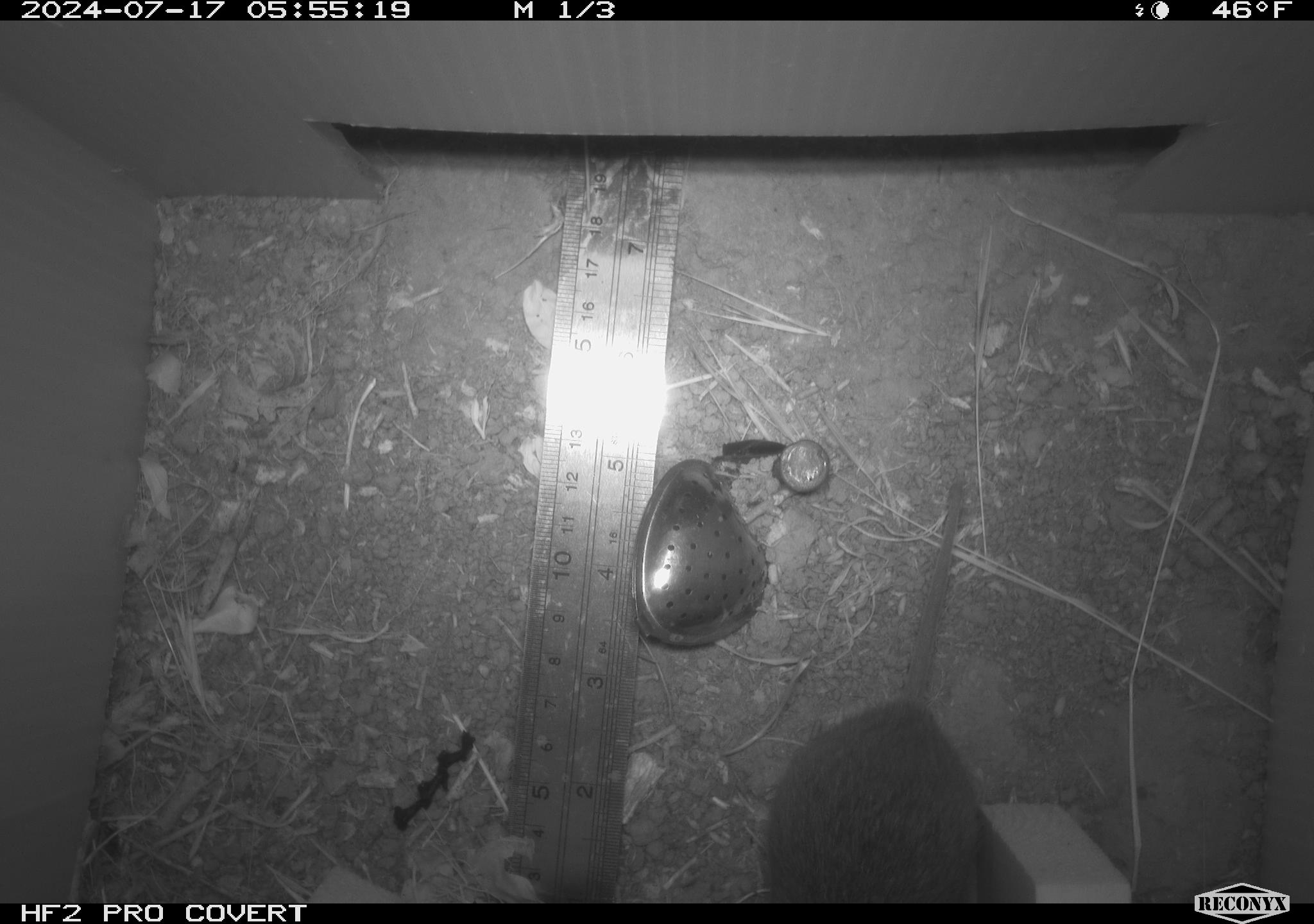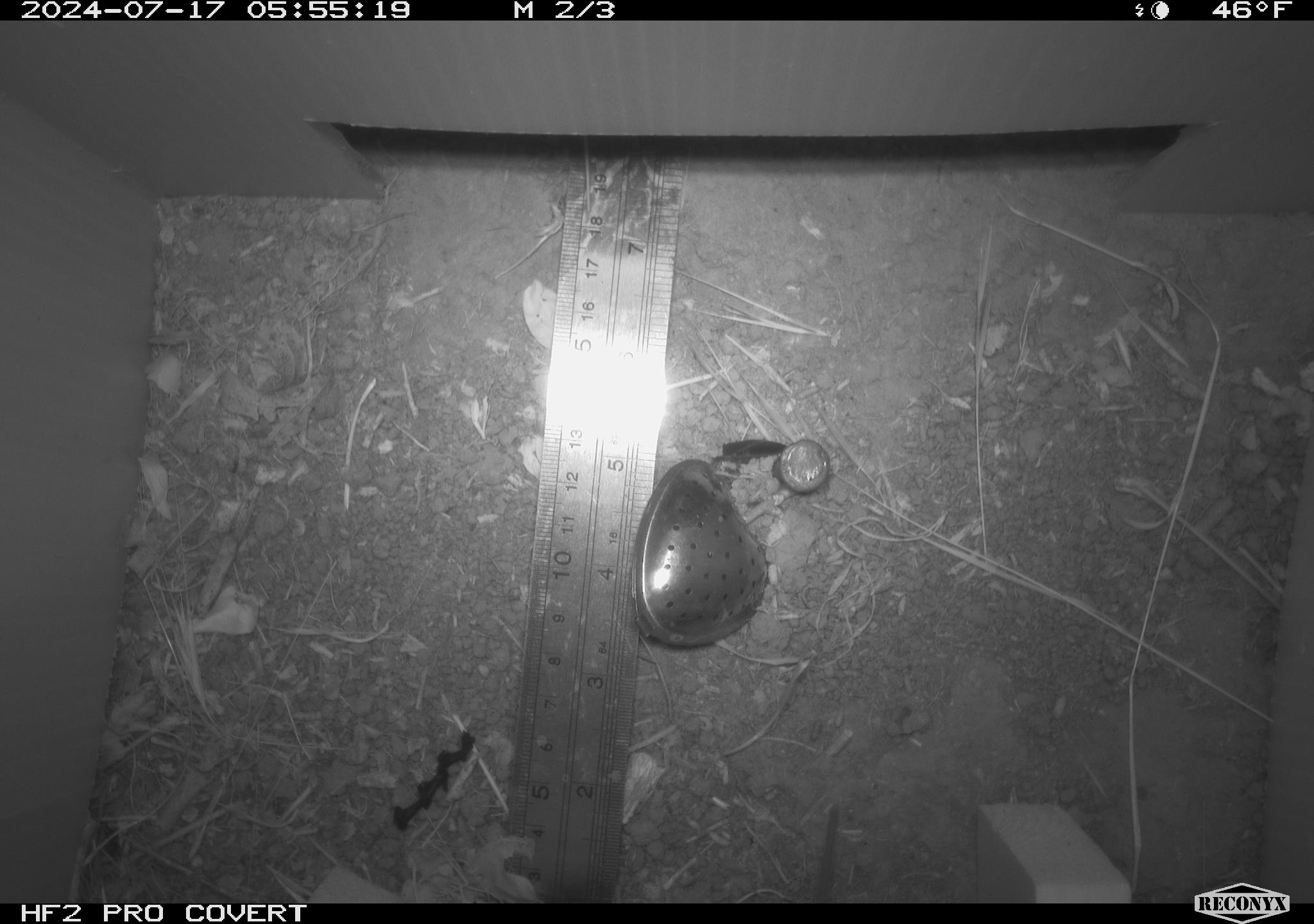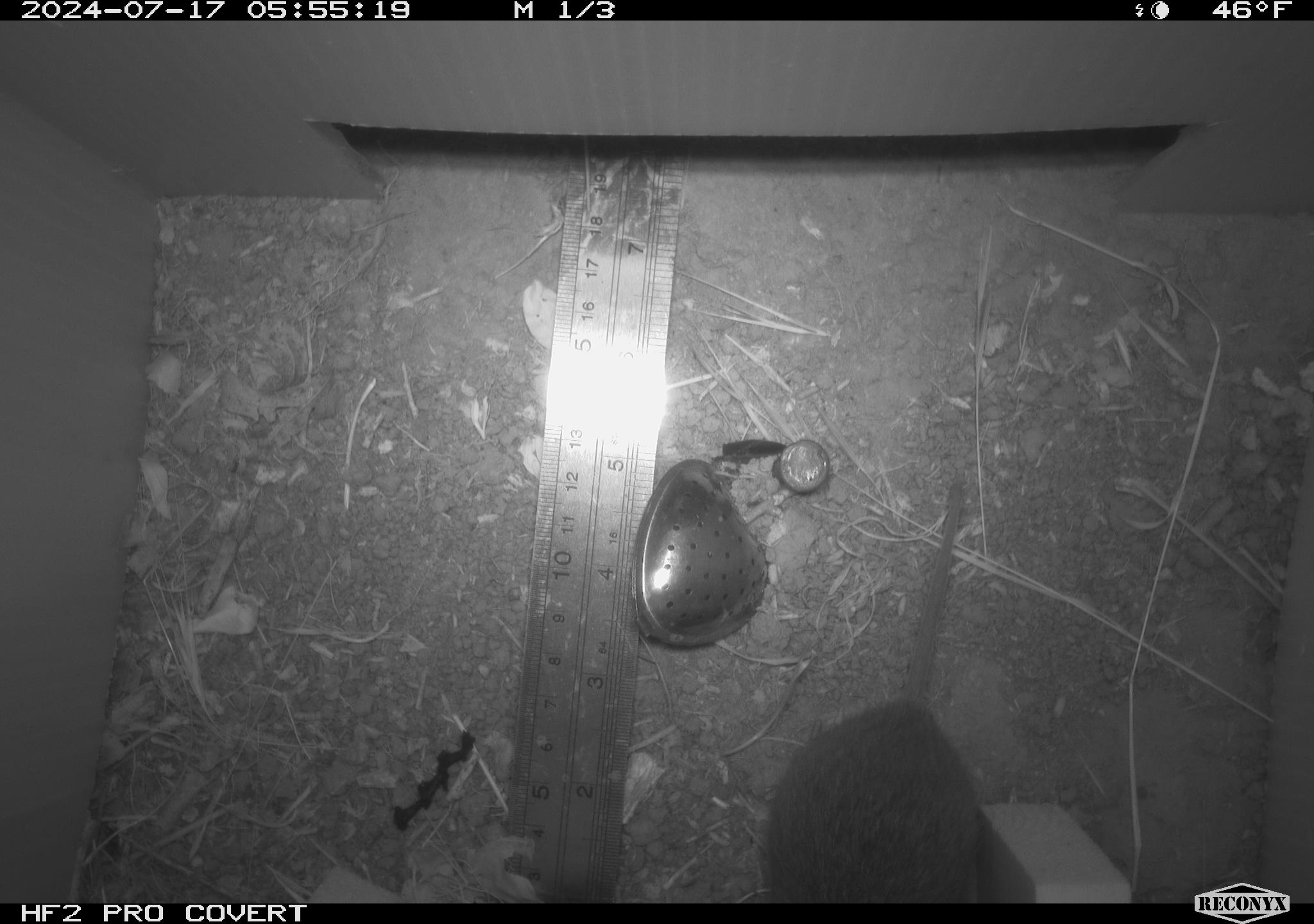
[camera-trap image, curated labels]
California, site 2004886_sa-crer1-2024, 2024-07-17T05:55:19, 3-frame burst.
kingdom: Animalia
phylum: Chordata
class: Mammalia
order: Rodentia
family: Cricetidae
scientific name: Arvicolinae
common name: voles, lemmings, and muskrats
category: arvicolinae subfamily